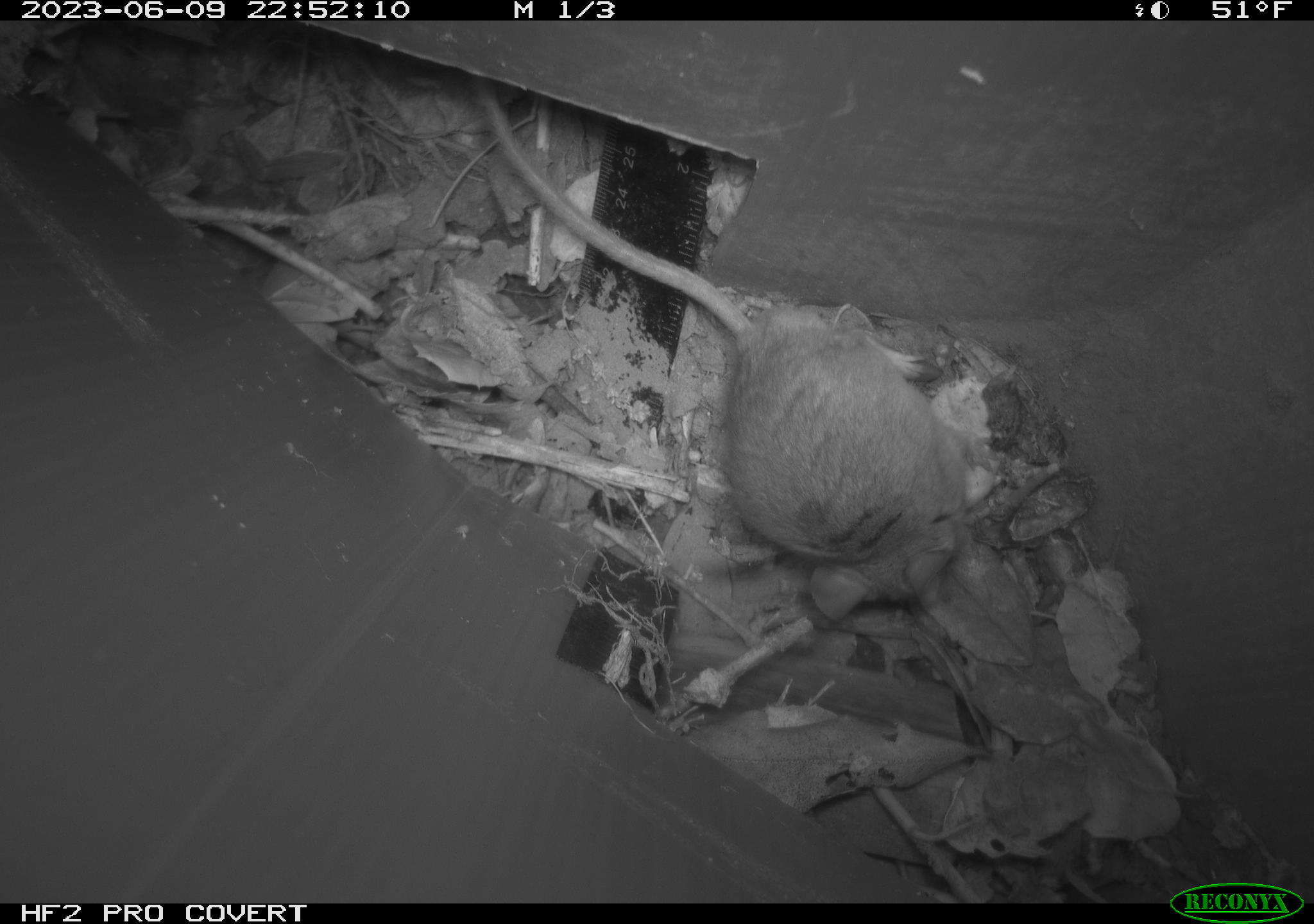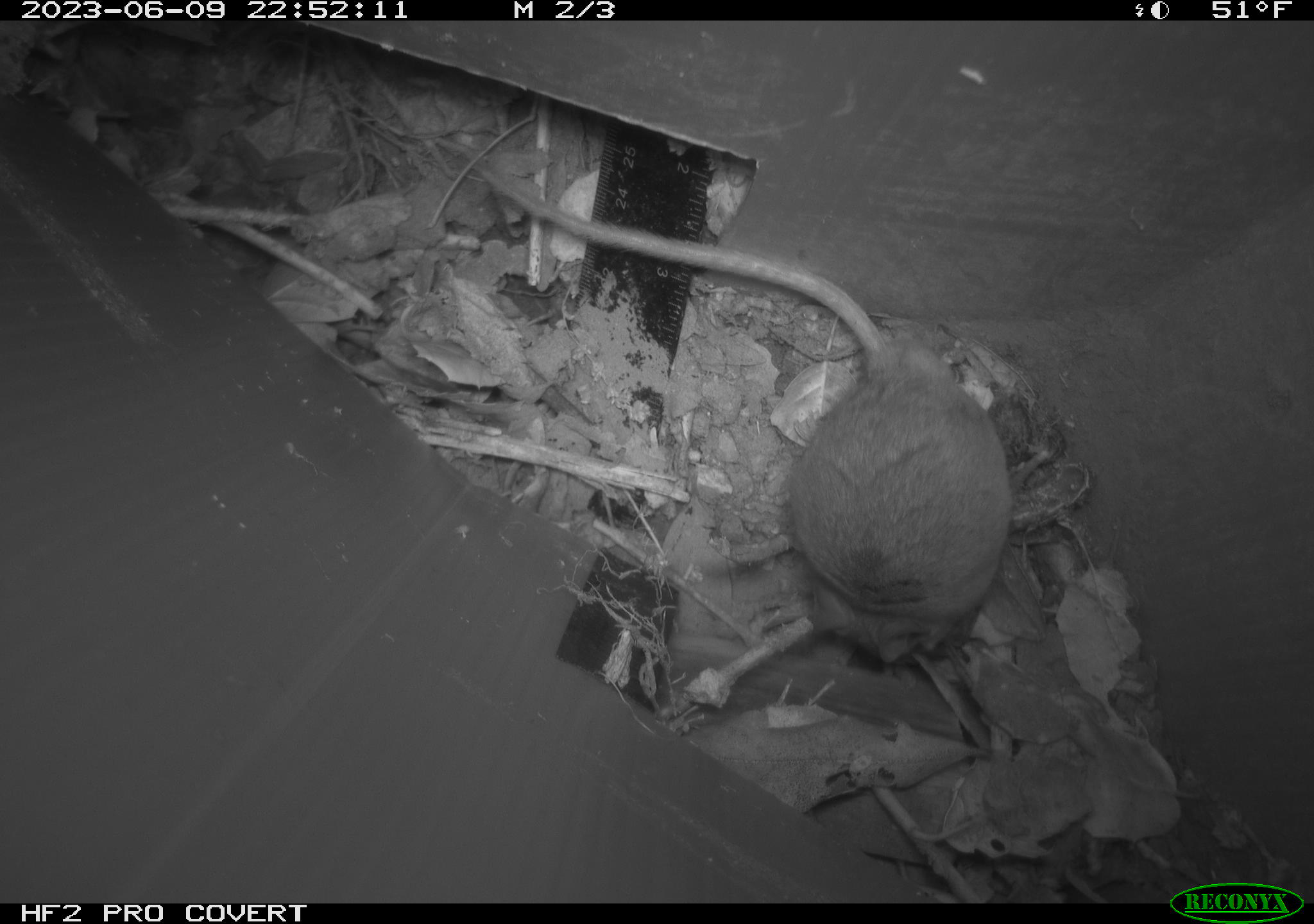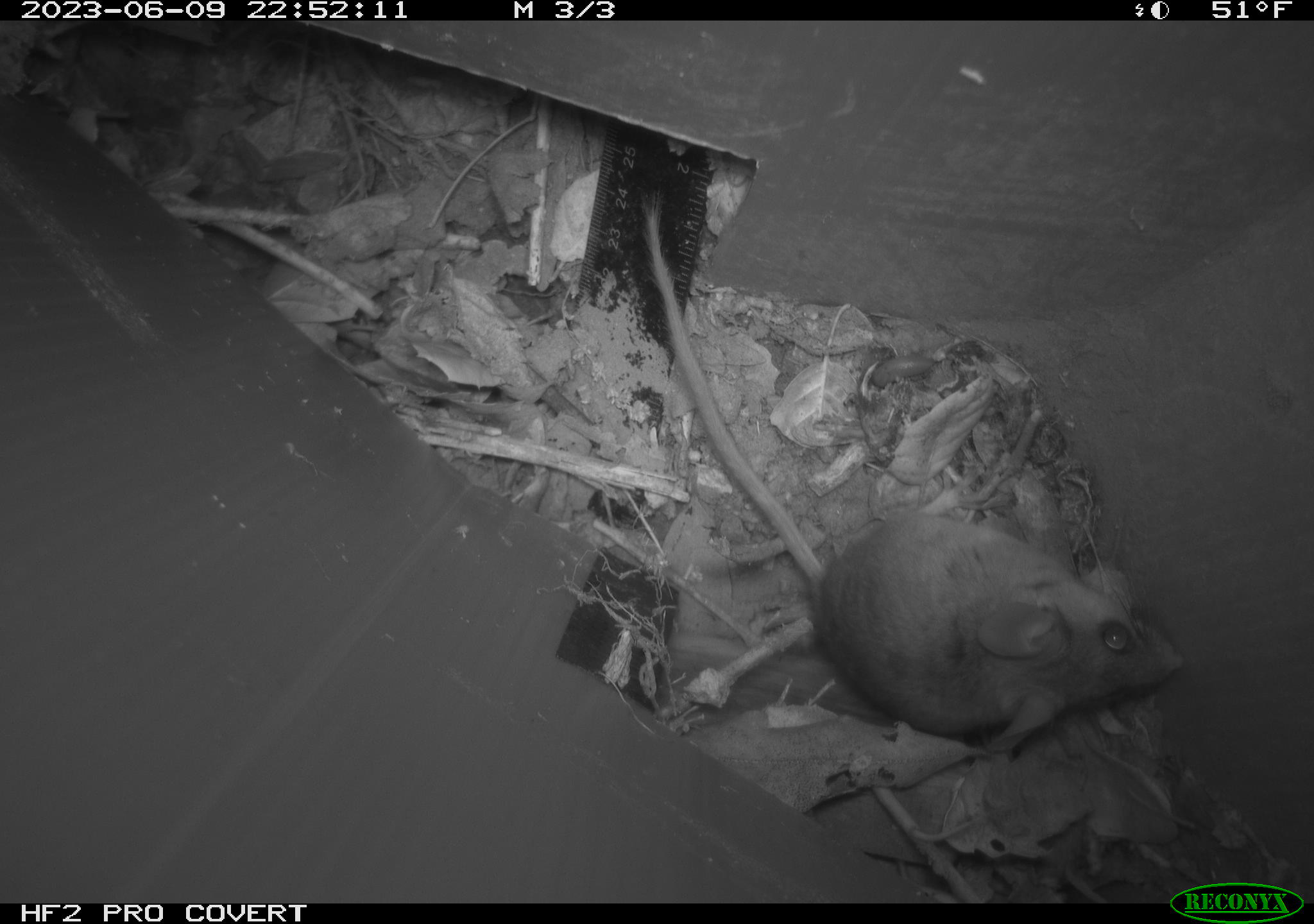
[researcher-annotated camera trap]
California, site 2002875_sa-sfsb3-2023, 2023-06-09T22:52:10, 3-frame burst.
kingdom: Animalia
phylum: Chordata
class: Mammalia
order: Rodentia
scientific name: Rodentia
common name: mouse species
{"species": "mouse species (Rodentia)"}